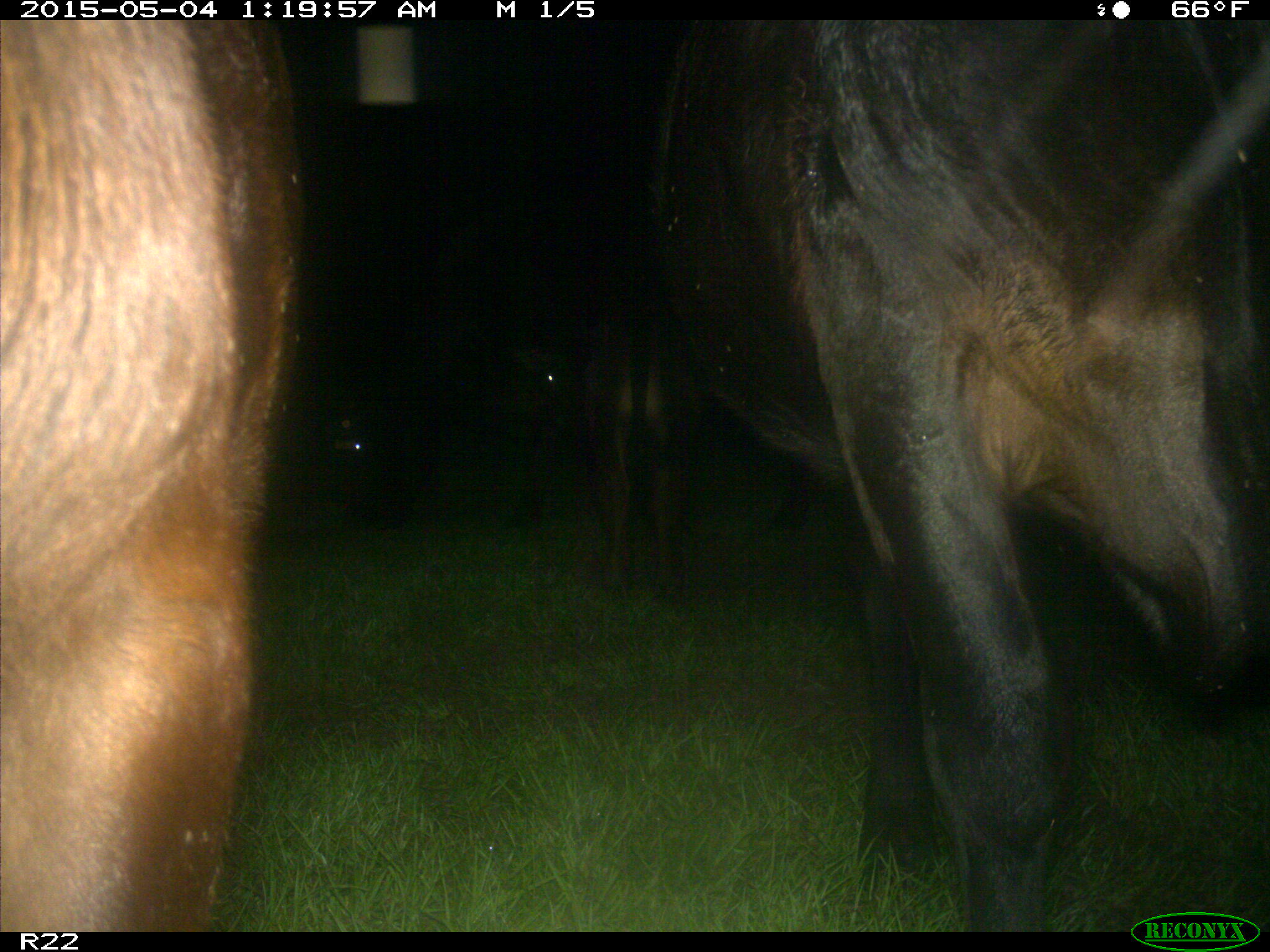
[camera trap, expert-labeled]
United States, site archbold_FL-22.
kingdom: Animalia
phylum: Chordata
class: Mammalia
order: Artiodactyla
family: Bovidae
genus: Bos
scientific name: Bos taurus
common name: domestic cow